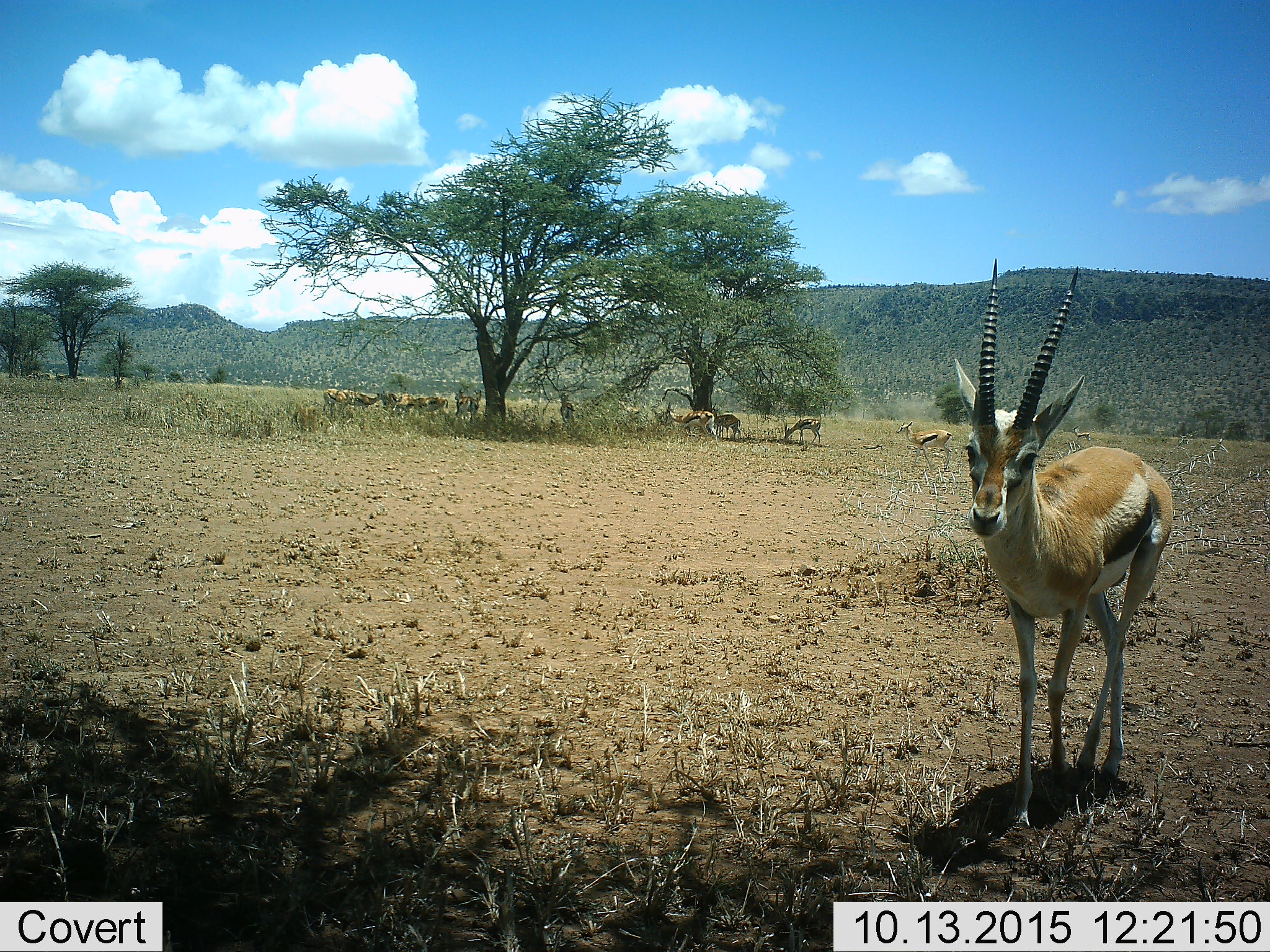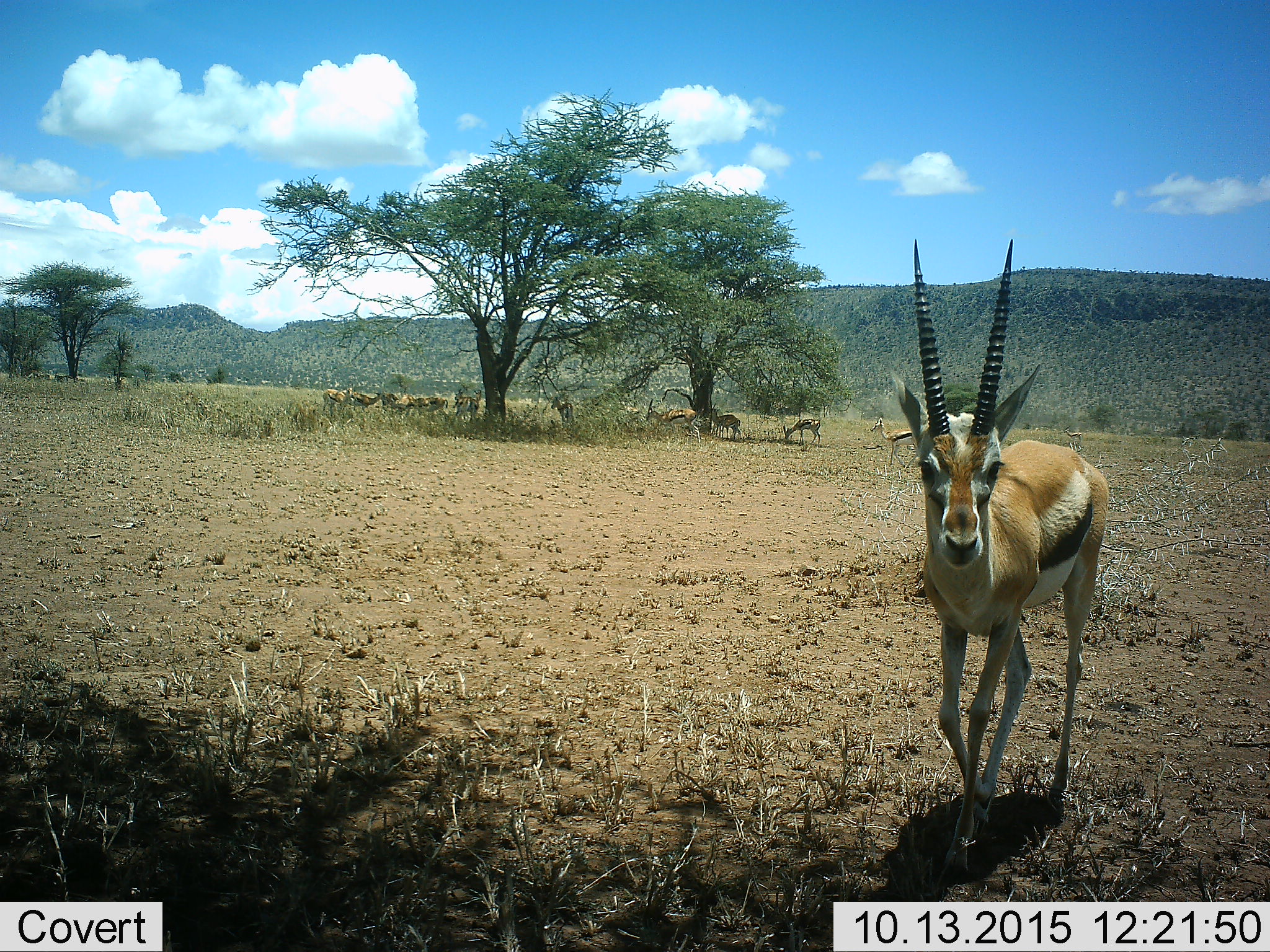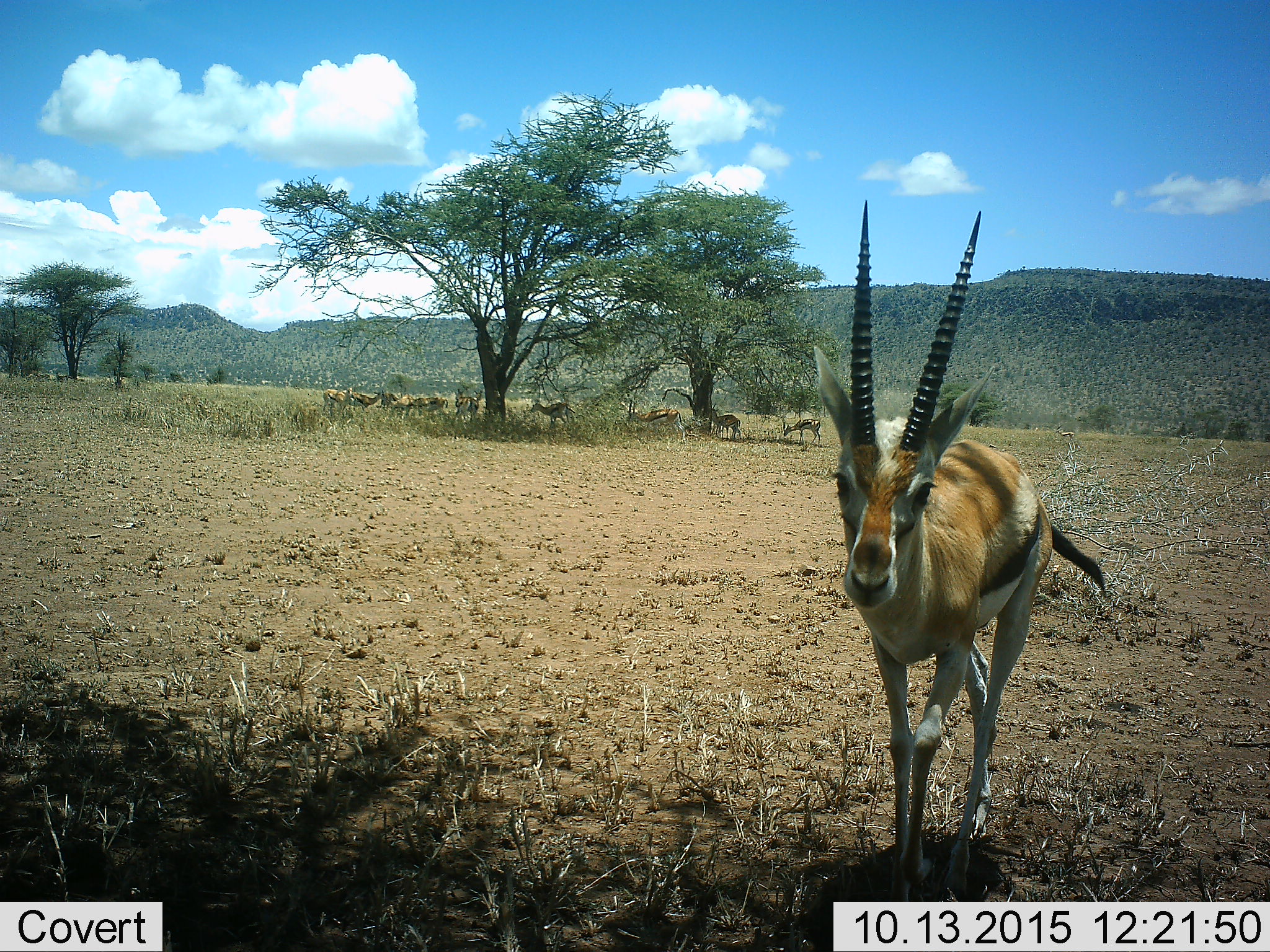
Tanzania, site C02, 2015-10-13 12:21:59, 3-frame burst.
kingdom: Animalia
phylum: Chordata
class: Mammalia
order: Artiodactyla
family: Bovidae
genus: Eudorcas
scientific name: Eudorcas thomsonii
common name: thomson's gazelle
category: gazellethomsons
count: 11-50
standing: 89%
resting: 17%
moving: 72%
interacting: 17%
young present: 6%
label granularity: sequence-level